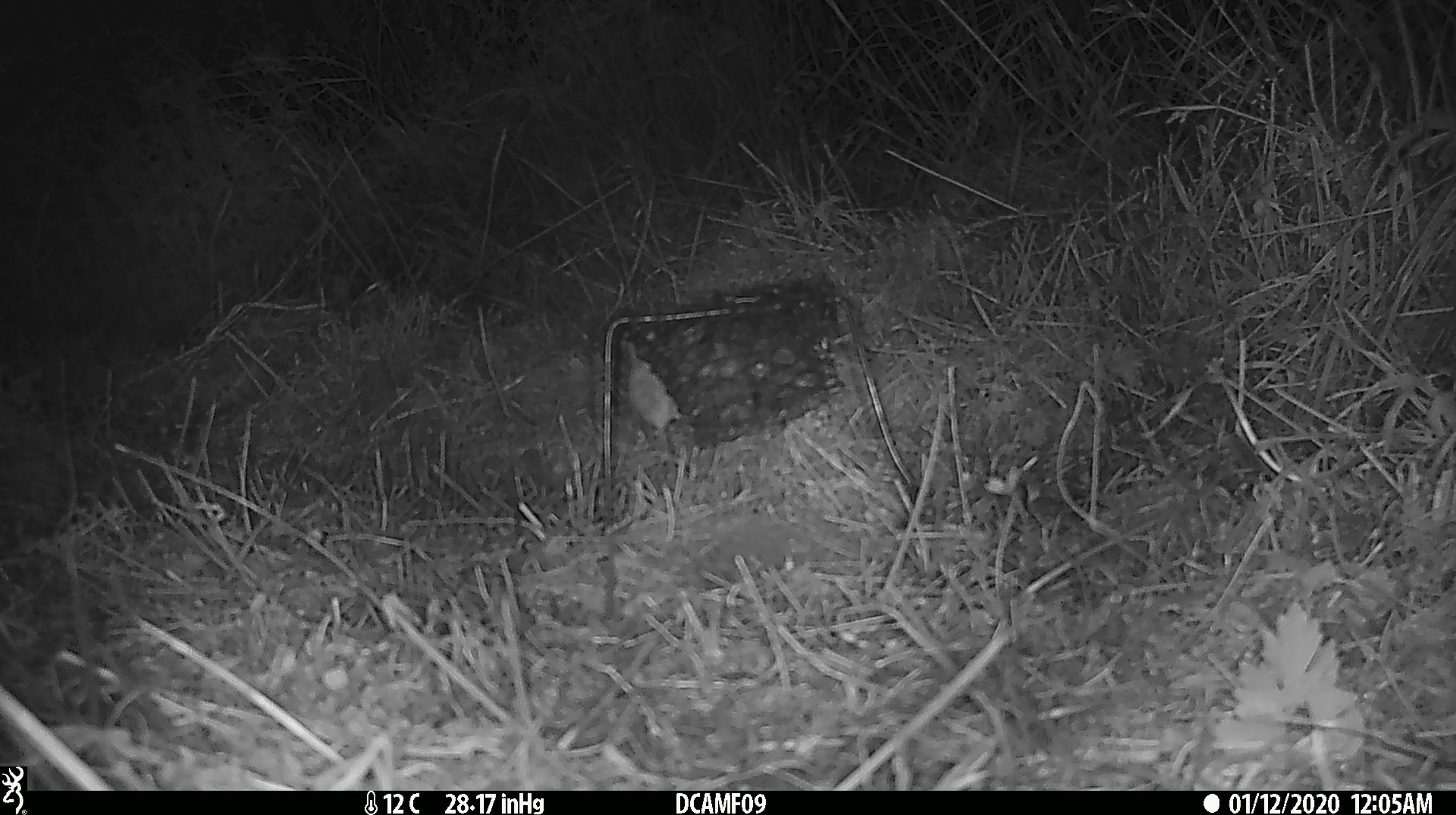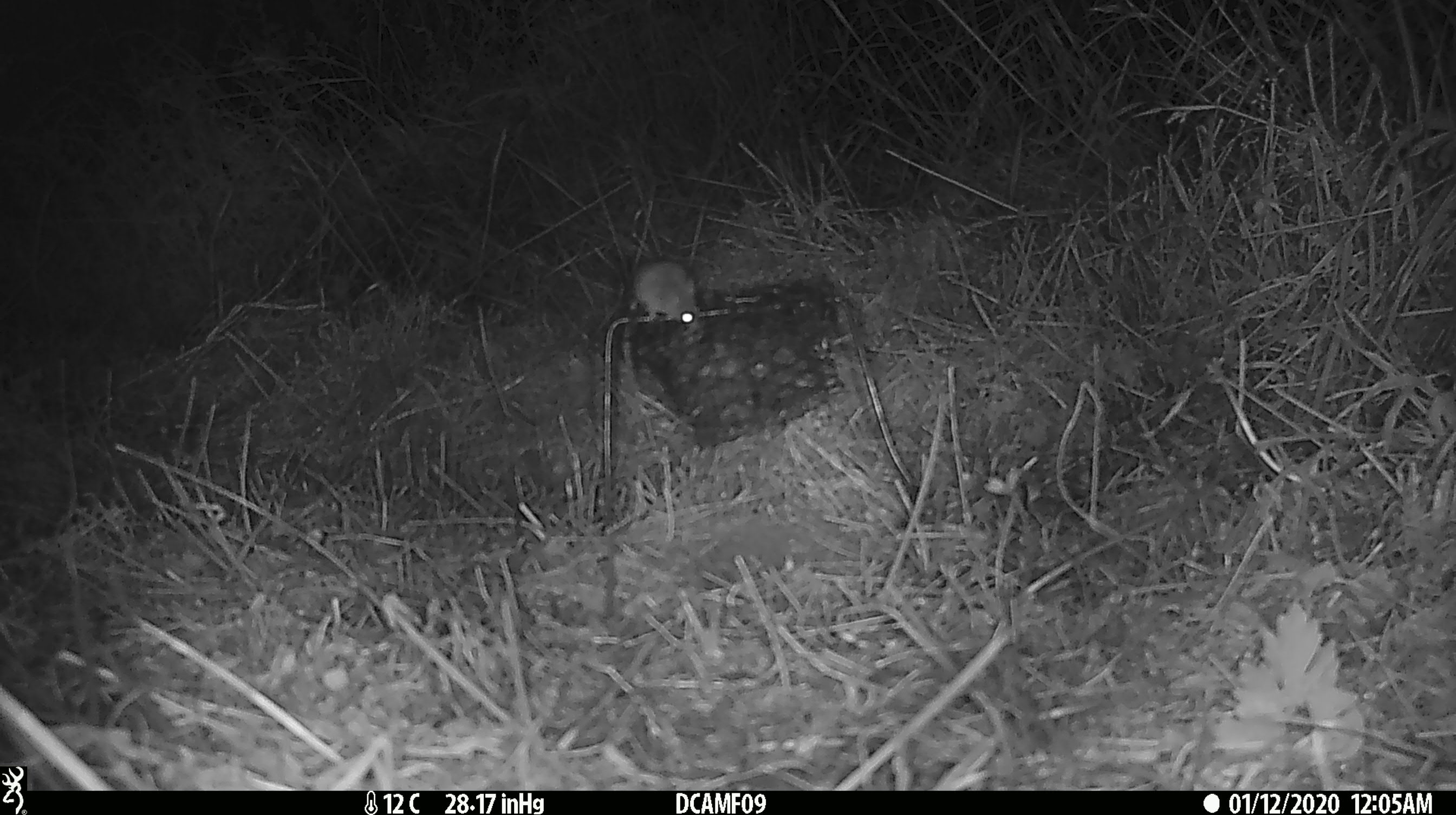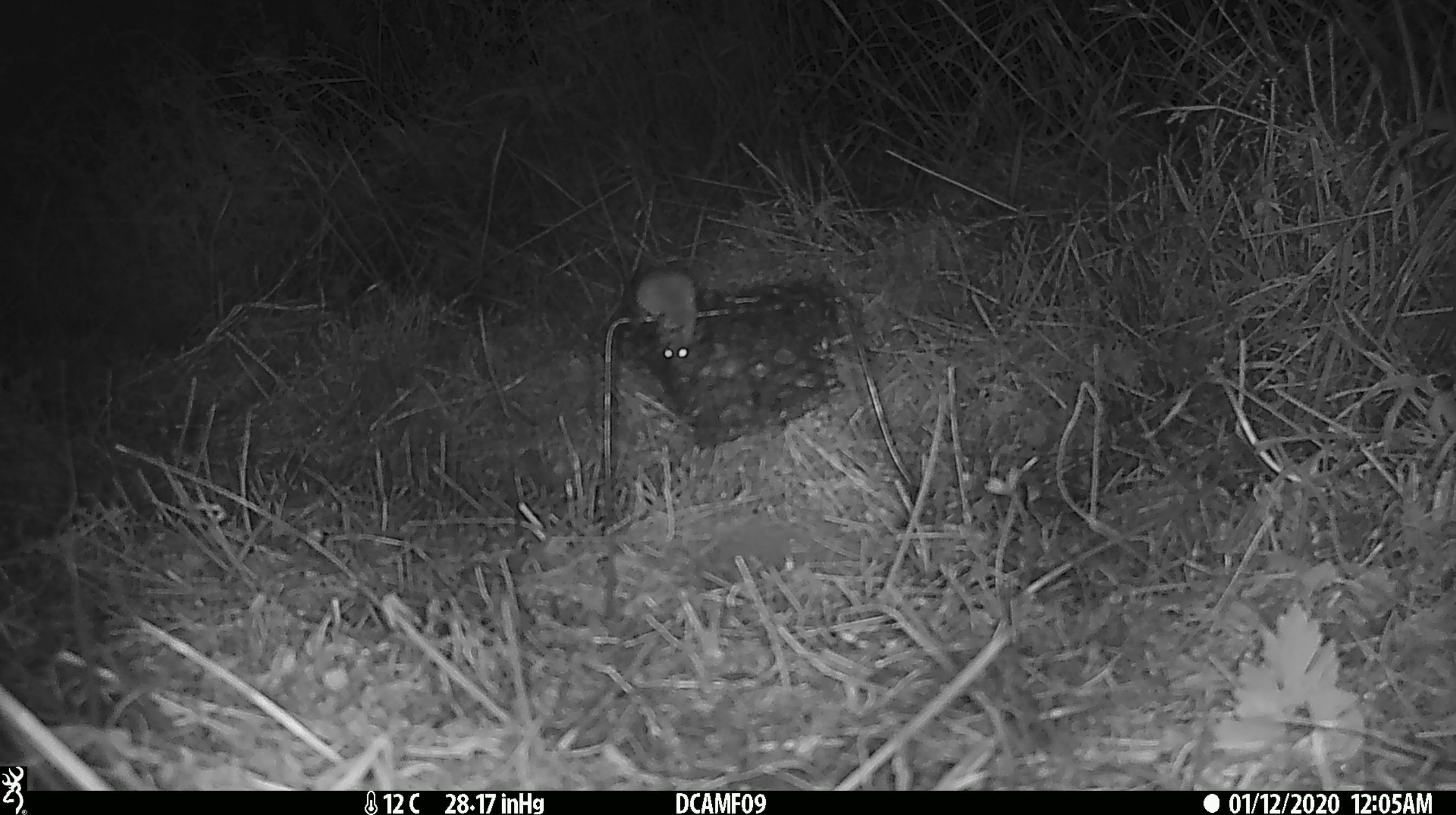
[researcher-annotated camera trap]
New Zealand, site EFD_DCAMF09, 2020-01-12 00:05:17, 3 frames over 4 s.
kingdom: Animalia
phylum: Chordata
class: Mammalia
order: Rodentia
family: Muridae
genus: Mus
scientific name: Mus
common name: mouse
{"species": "mouse (Mus)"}